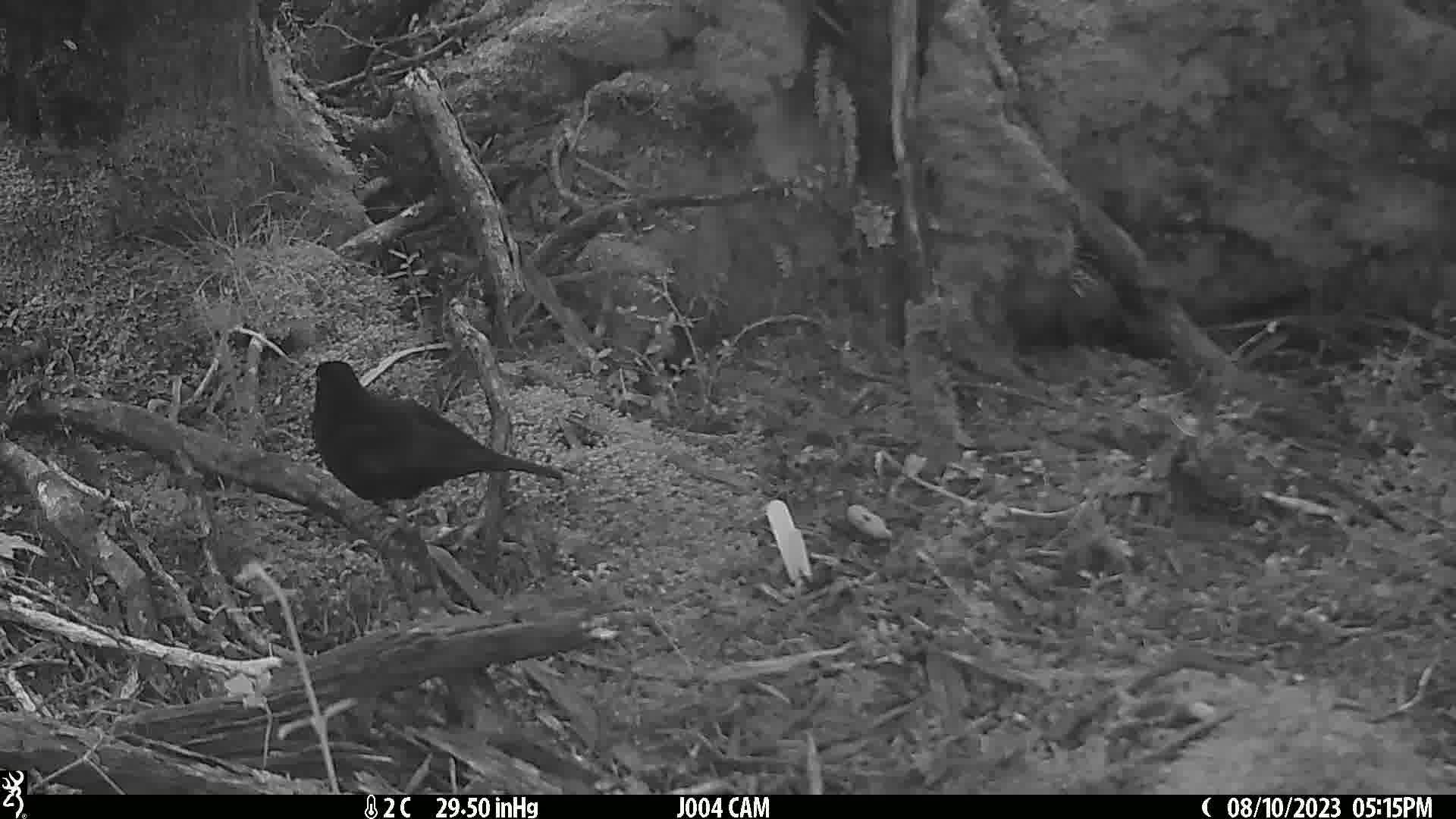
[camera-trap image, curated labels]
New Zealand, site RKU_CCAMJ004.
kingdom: Animalia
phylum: Chordata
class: Aves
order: Passeriformes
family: Turdidae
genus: Turdus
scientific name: Turdus merula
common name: eurasian blackbird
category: blackbird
Blackbird (eurasian blackbird) (Turdus merula).